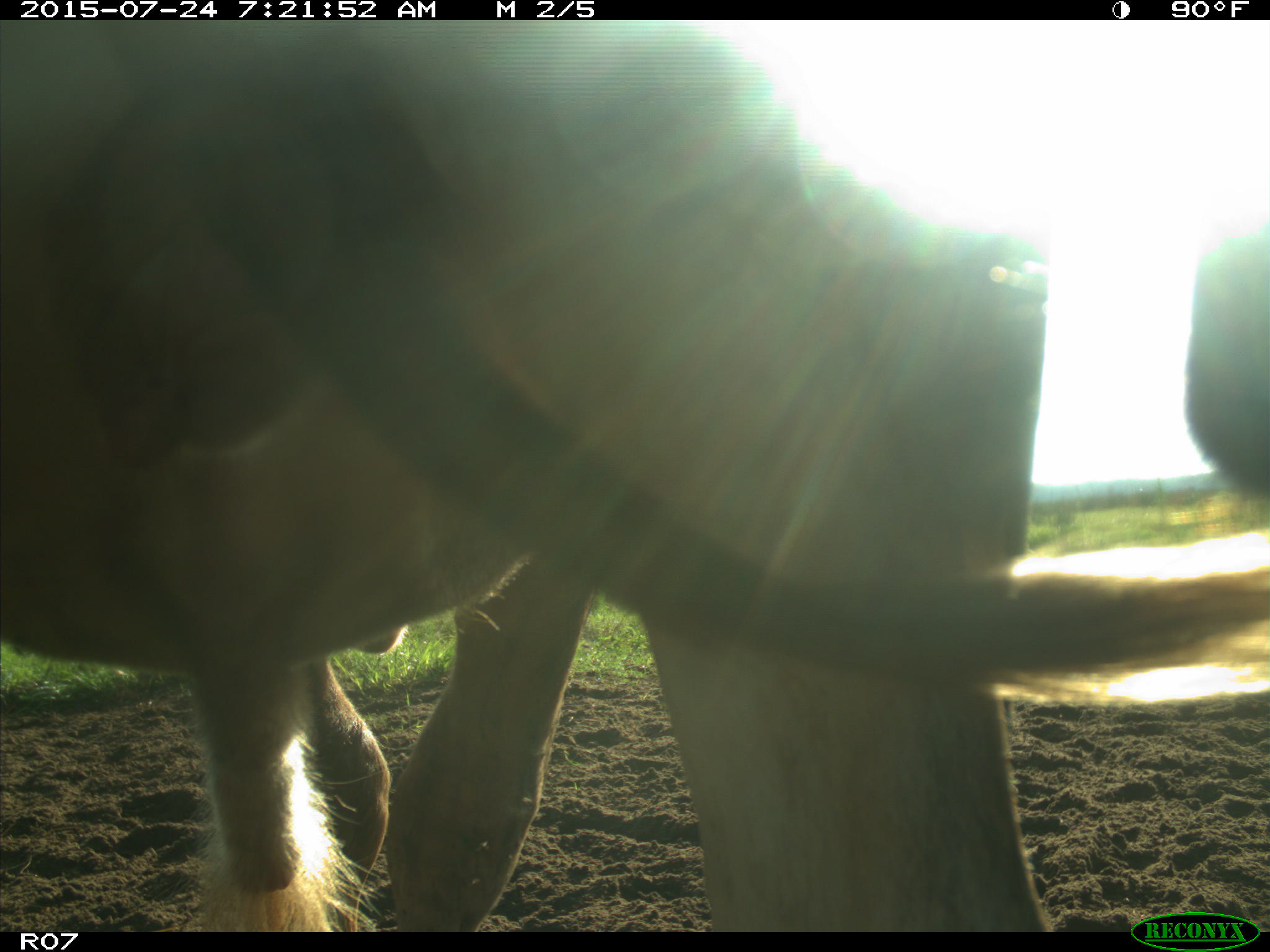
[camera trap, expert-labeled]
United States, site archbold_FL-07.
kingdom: Animalia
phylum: Chordata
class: Mammalia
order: Artiodactyla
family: Bovidae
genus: Bos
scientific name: Bos taurus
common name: domestic cow